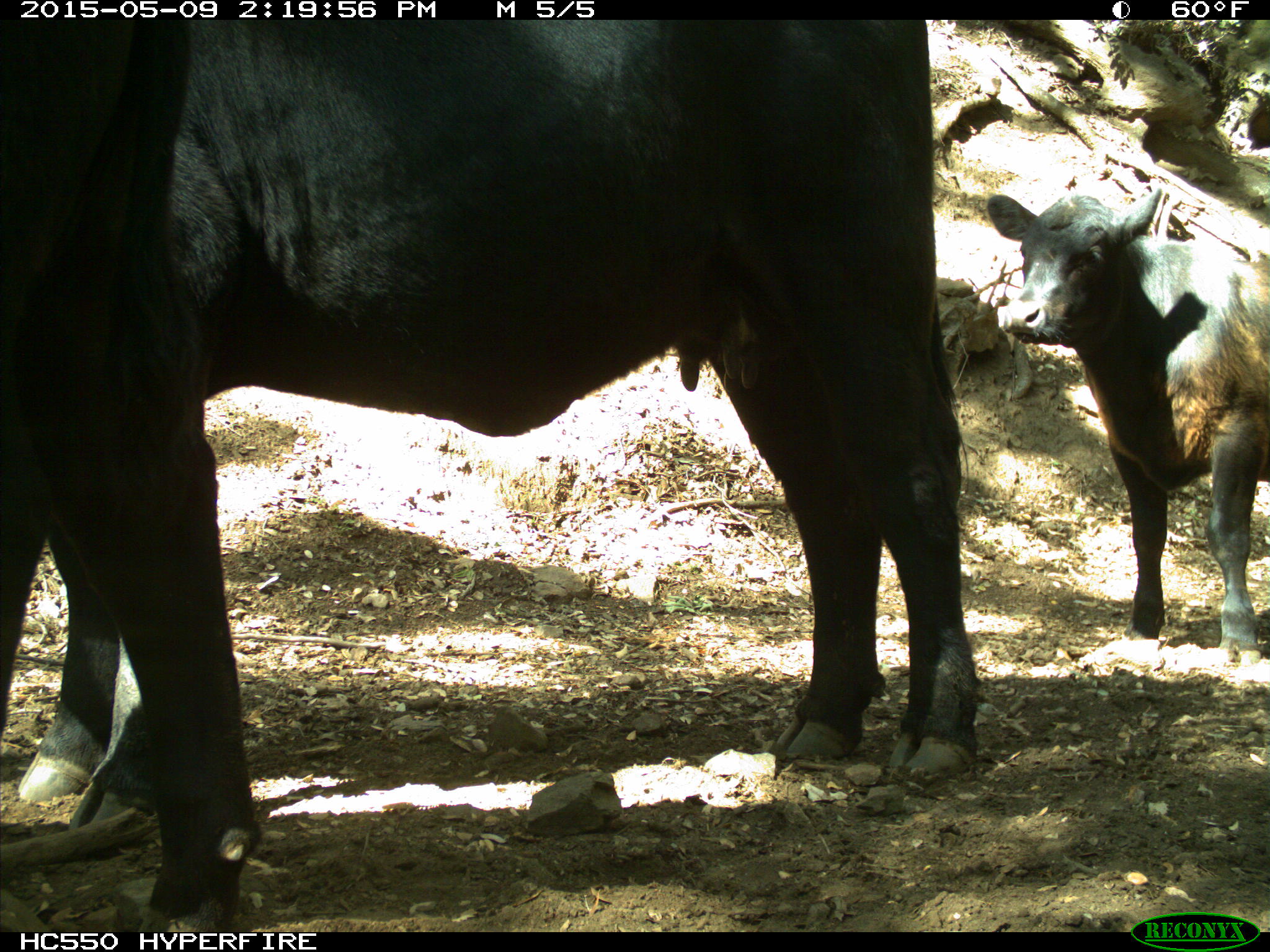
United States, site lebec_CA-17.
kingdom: Animalia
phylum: Chordata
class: Mammalia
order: Artiodactyla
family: Bovidae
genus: Bos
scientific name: Bos taurus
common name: domestic cow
Bos taurus (domestic cow).